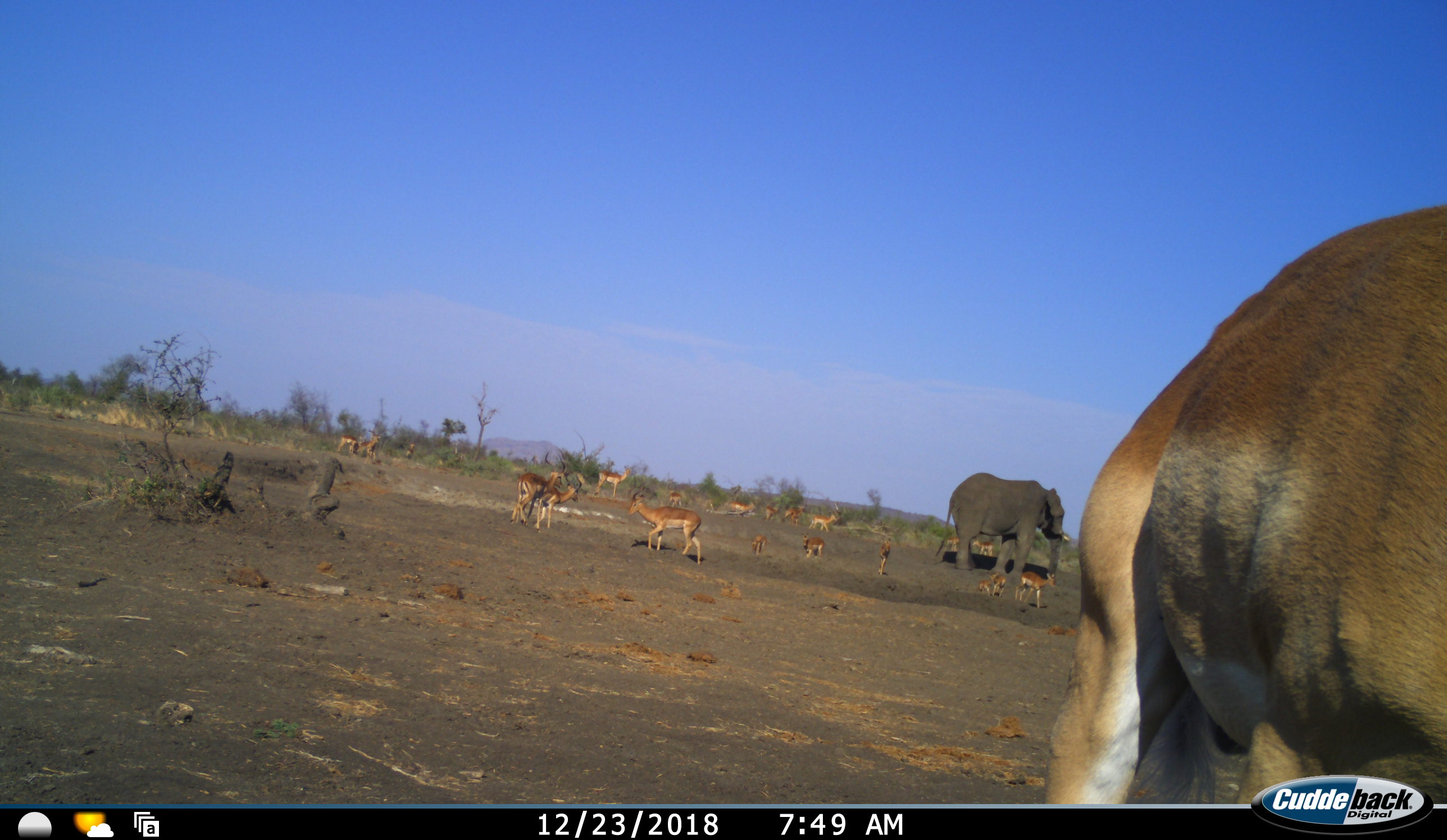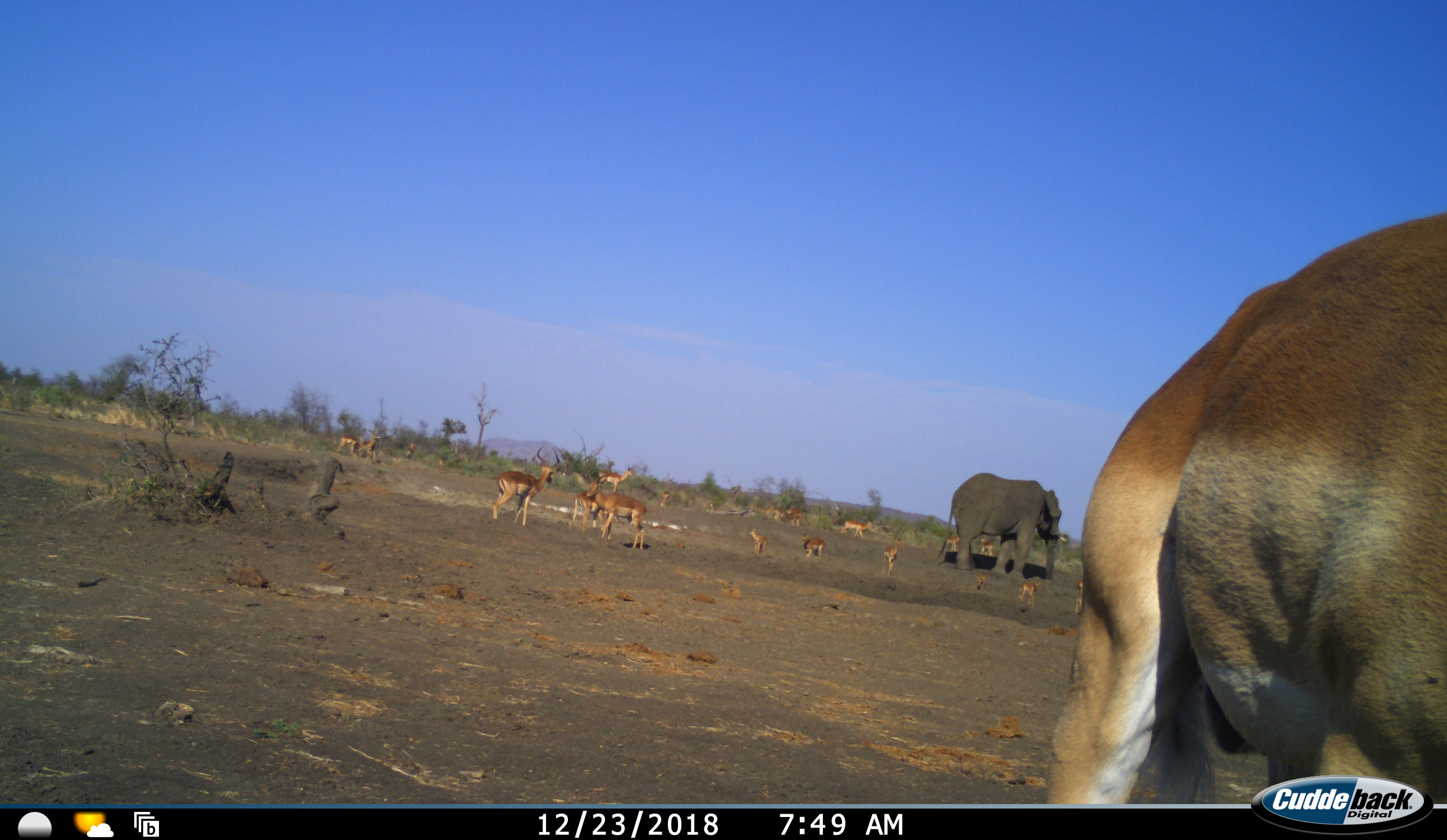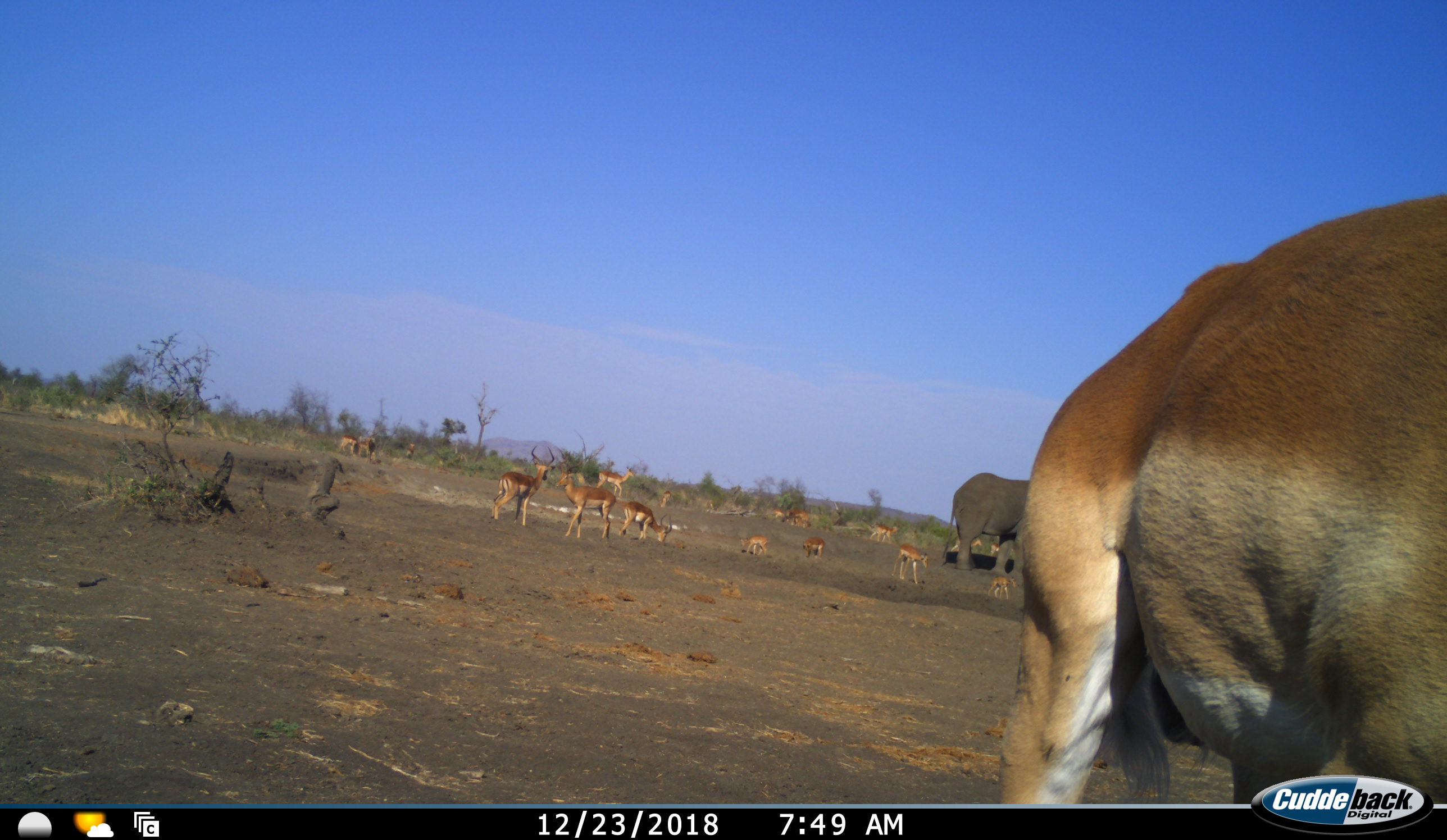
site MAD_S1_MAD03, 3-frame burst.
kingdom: Animalia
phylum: Chordata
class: Mammalia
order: Proboscidea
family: Elephantidae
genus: Loxodonta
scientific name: Loxodonta africana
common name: african bush elephant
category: elephant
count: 1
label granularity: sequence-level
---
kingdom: Animalia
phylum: Chordata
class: Mammalia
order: Artiodactyla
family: Bovidae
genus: Aepyceros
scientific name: Aepyceros melampus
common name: impala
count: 11-50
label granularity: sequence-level